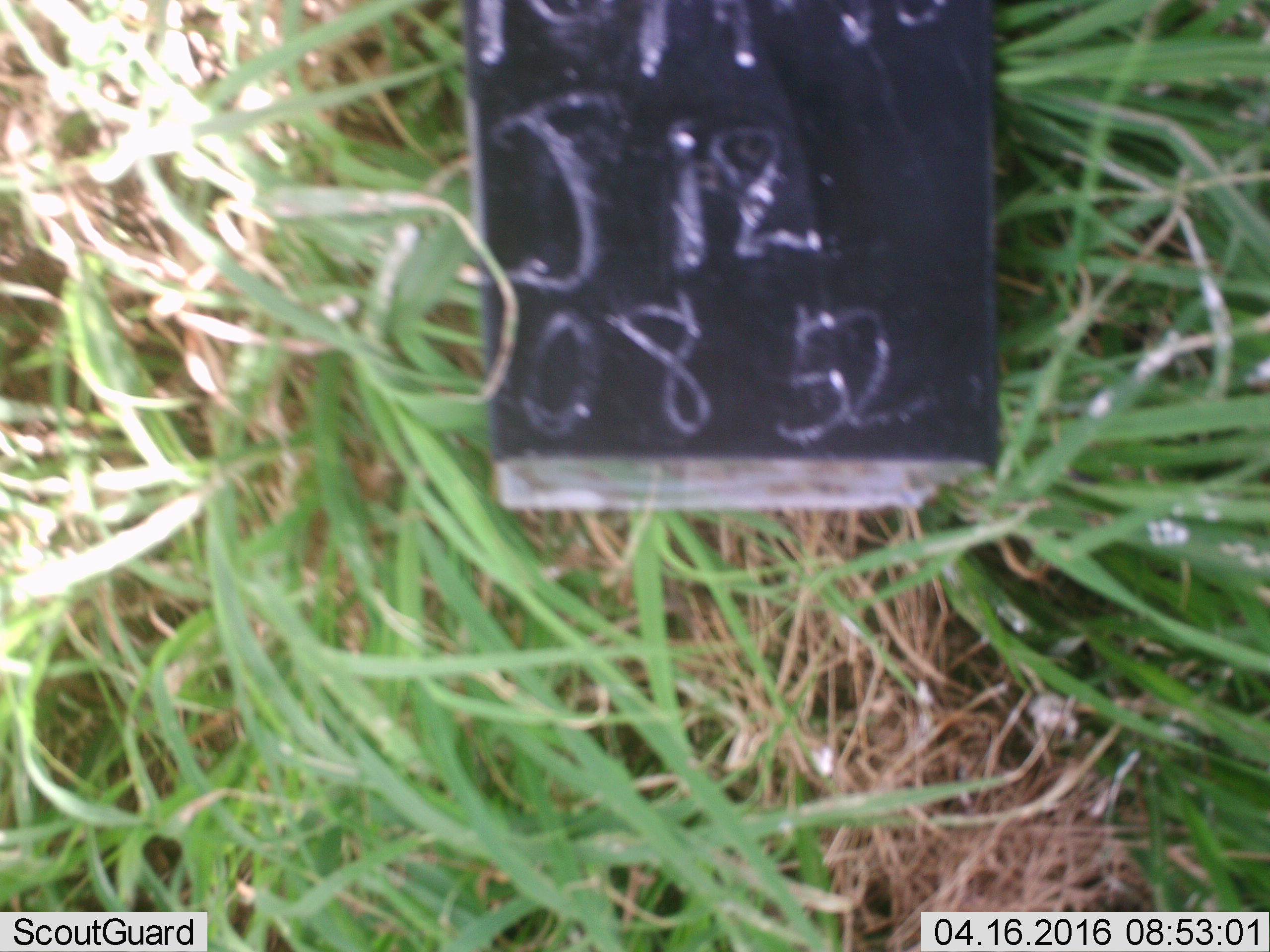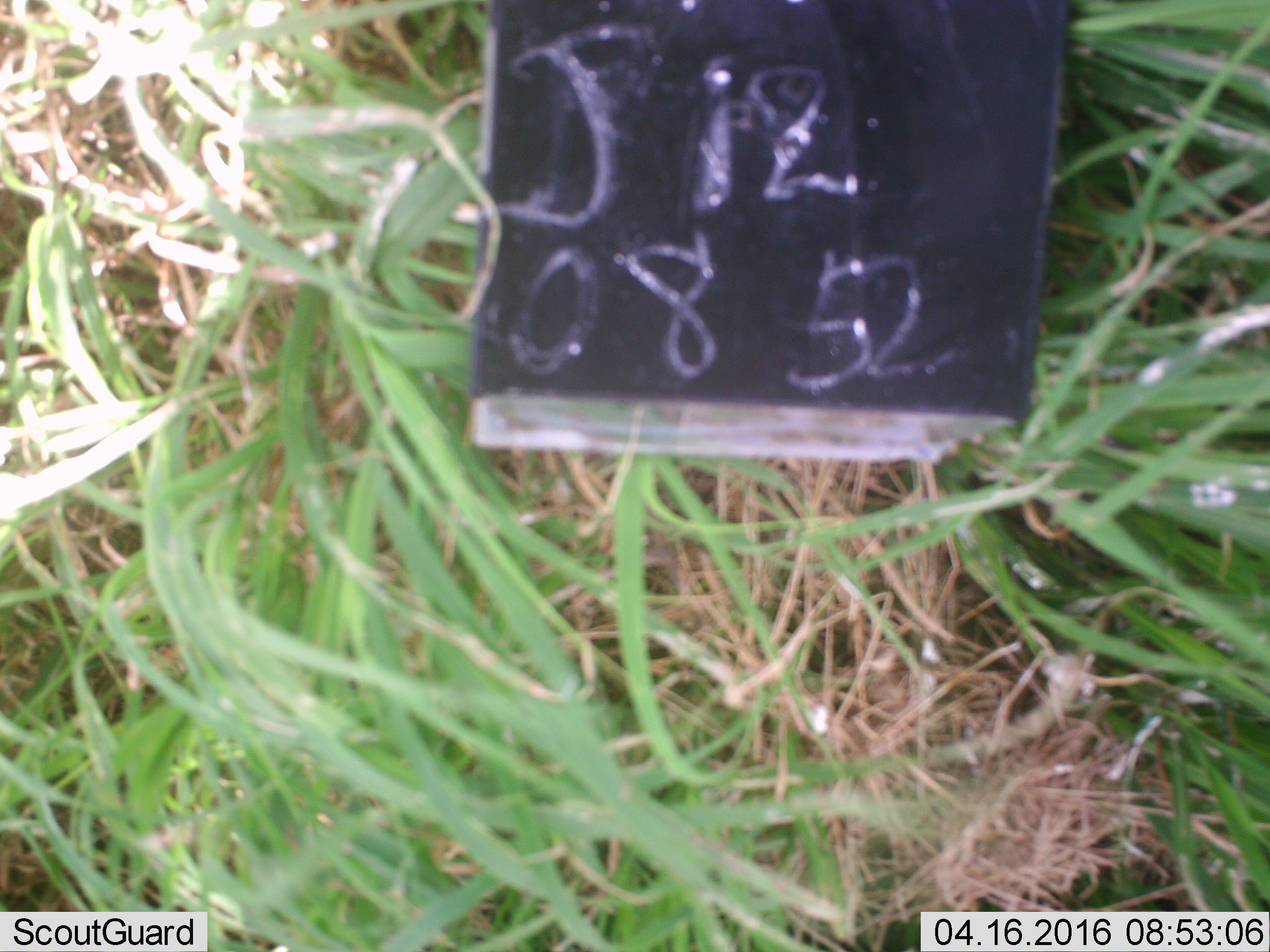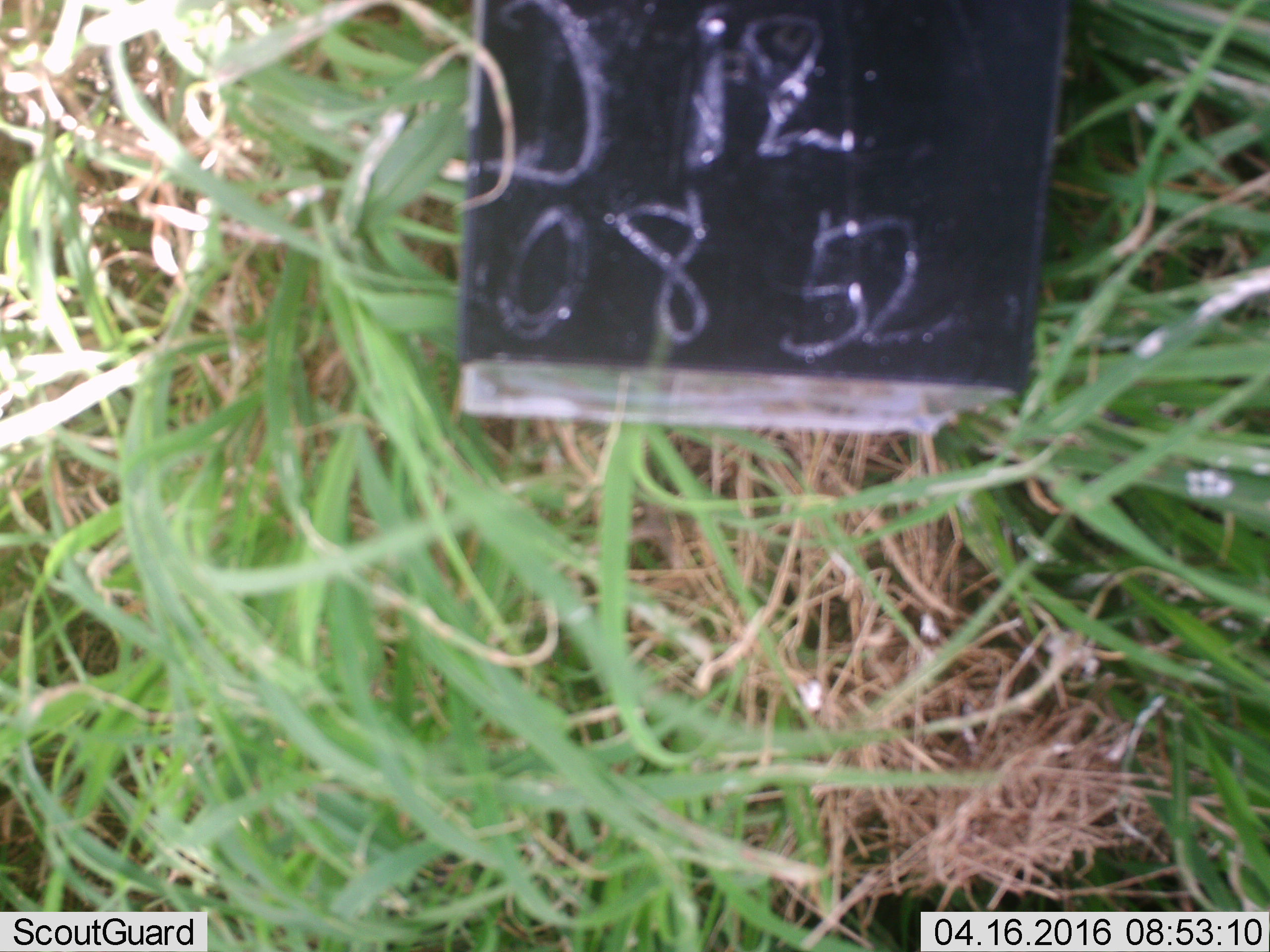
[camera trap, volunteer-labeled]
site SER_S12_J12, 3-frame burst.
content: unidentified animal